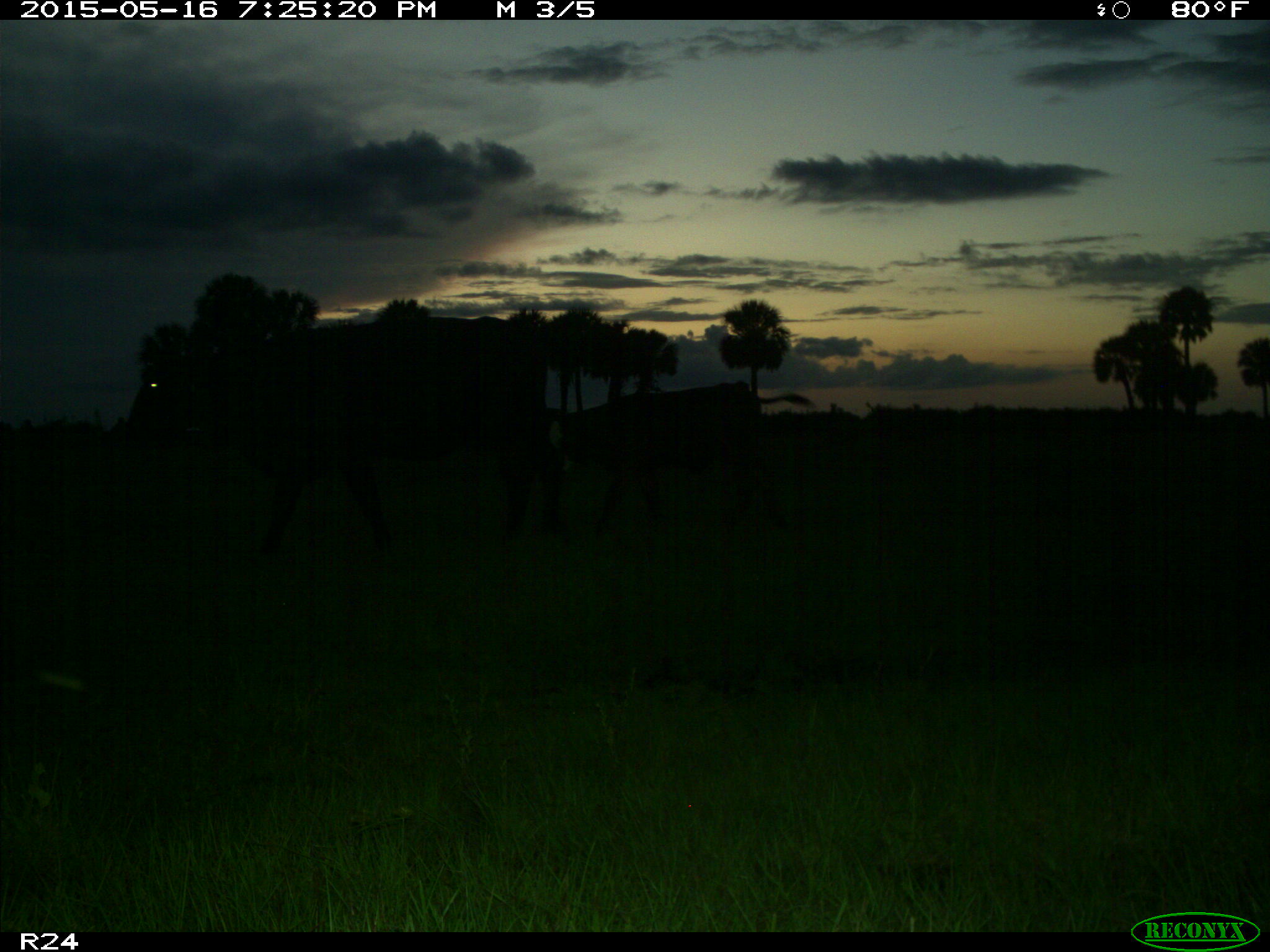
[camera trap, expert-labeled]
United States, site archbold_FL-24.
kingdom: Animalia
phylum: Chordata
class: Mammalia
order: Artiodactyla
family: Bovidae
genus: Bos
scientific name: Bos taurus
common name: domestic cow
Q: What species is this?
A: Bos taurus (domestic cow).